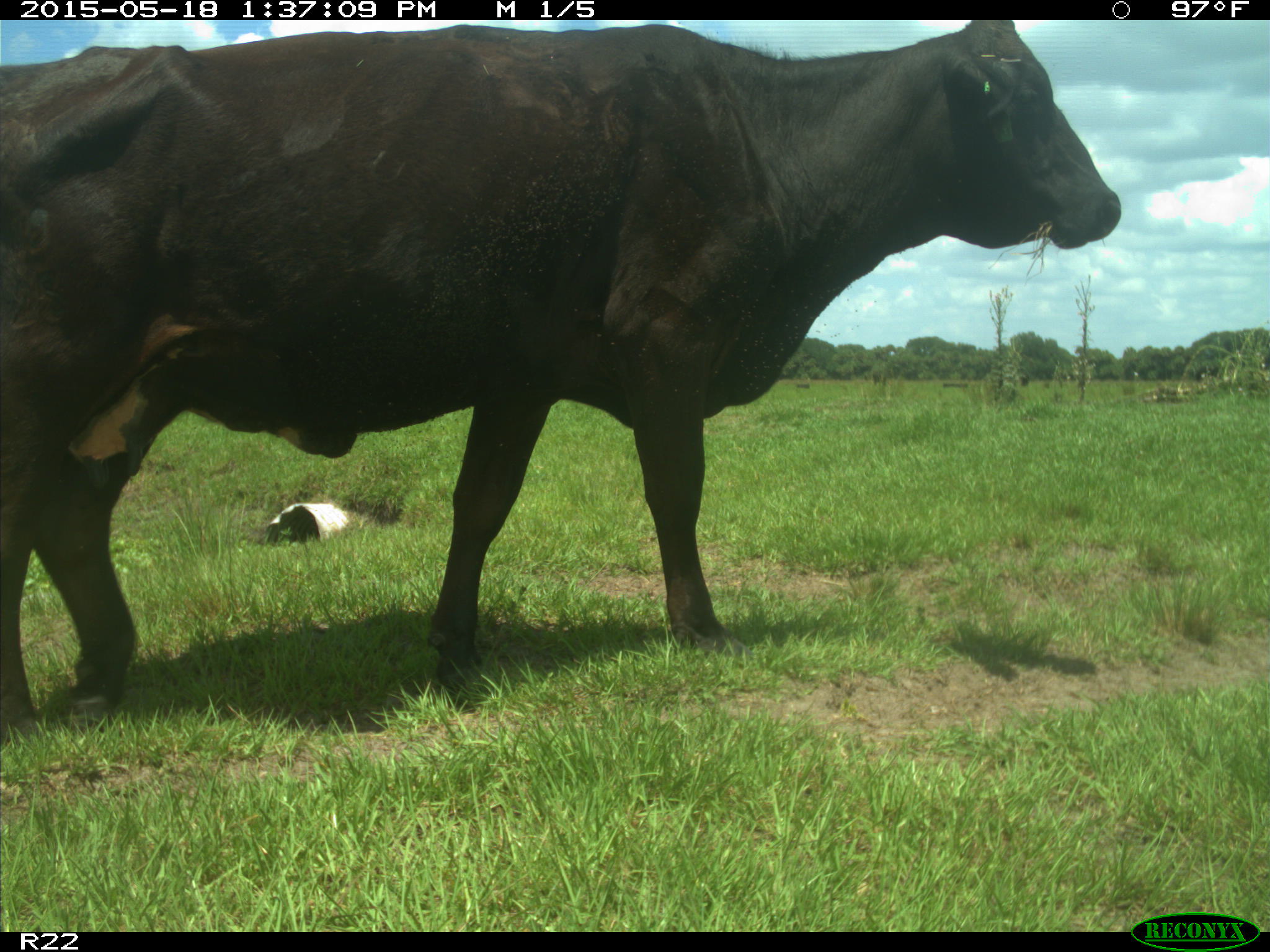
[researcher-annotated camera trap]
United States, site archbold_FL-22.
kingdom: Animalia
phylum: Chordata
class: Mammalia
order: Artiodactyla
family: Bovidae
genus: Bos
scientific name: Bos taurus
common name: domestic cow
Bos taurus (domestic cow).